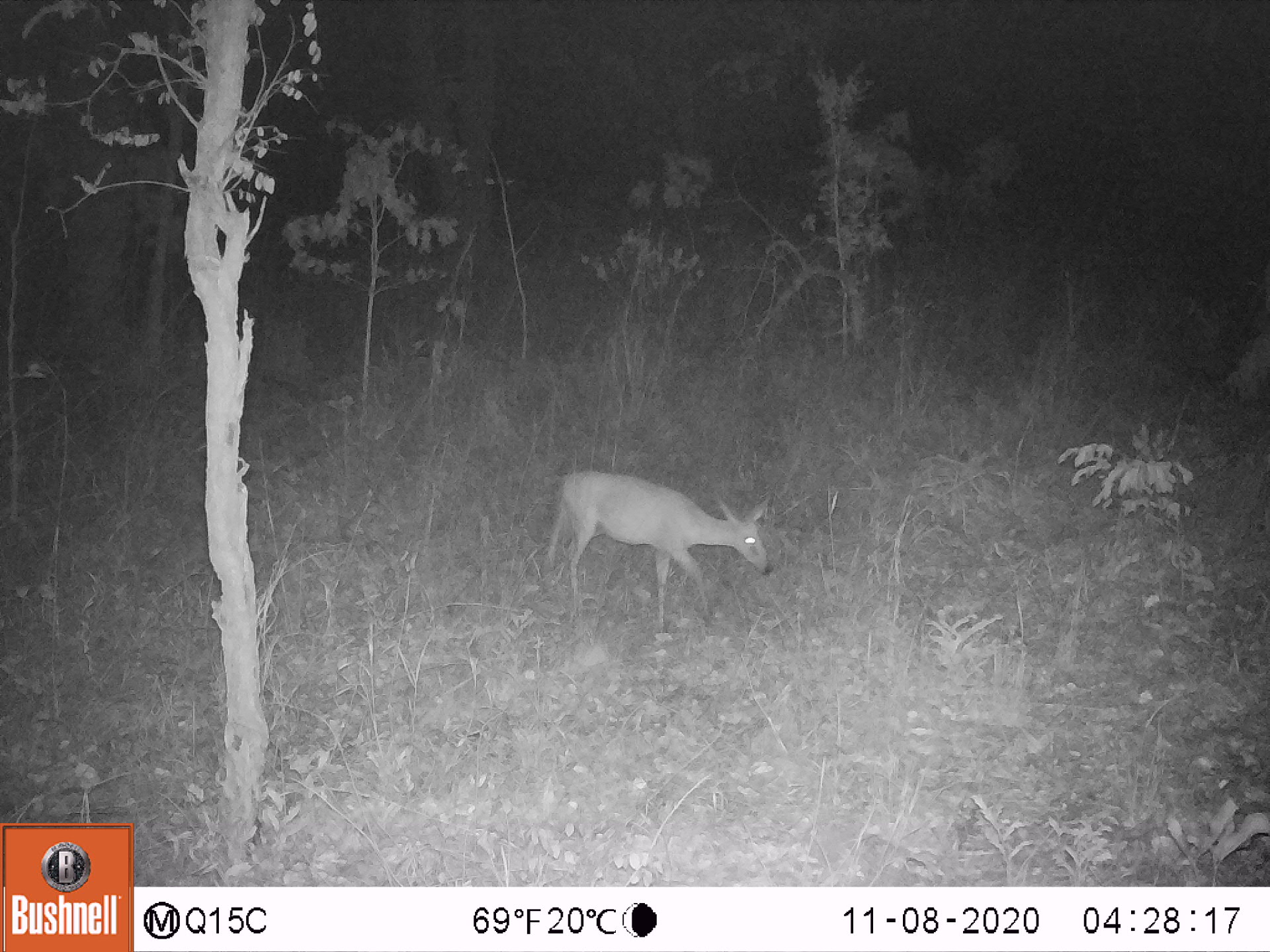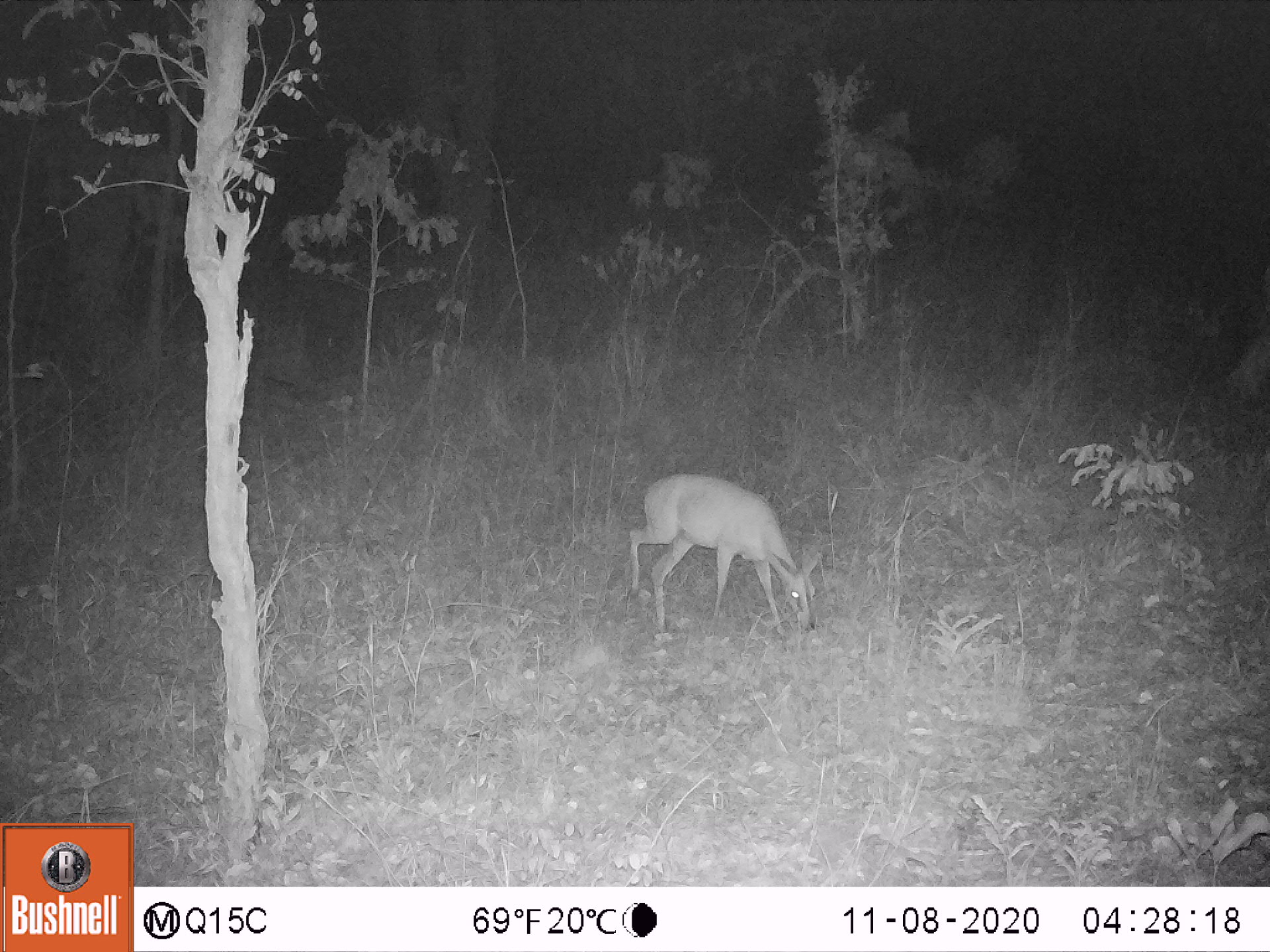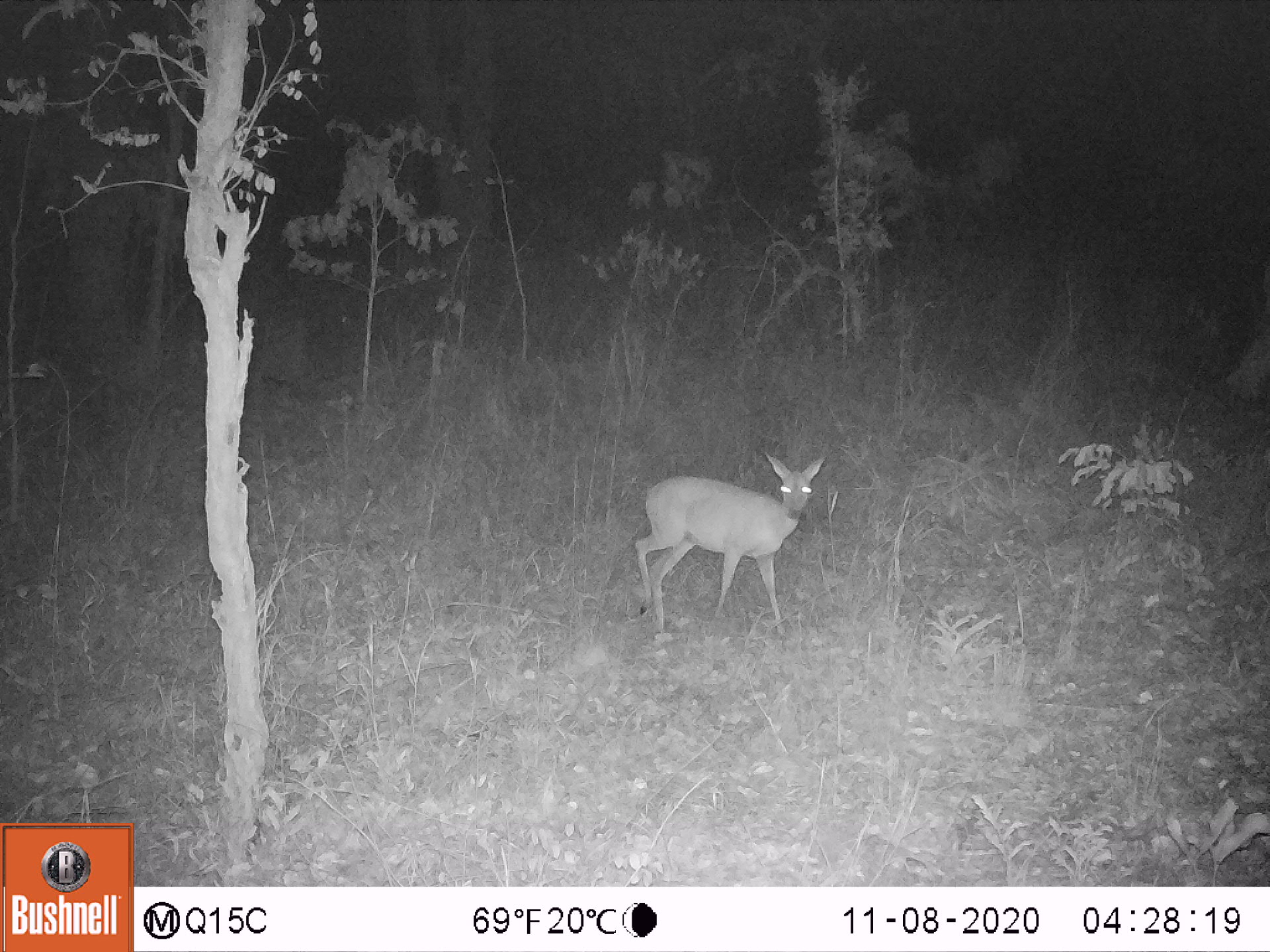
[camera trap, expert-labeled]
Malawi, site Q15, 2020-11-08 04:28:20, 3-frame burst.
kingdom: Animalia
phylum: Chordata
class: Mammalia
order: Artiodactyla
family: Bovidae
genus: Sylvicapra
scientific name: Sylvicapra grimmia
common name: common duiker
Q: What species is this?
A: Common duiker (Sylvicapra grimmia).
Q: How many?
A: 1.